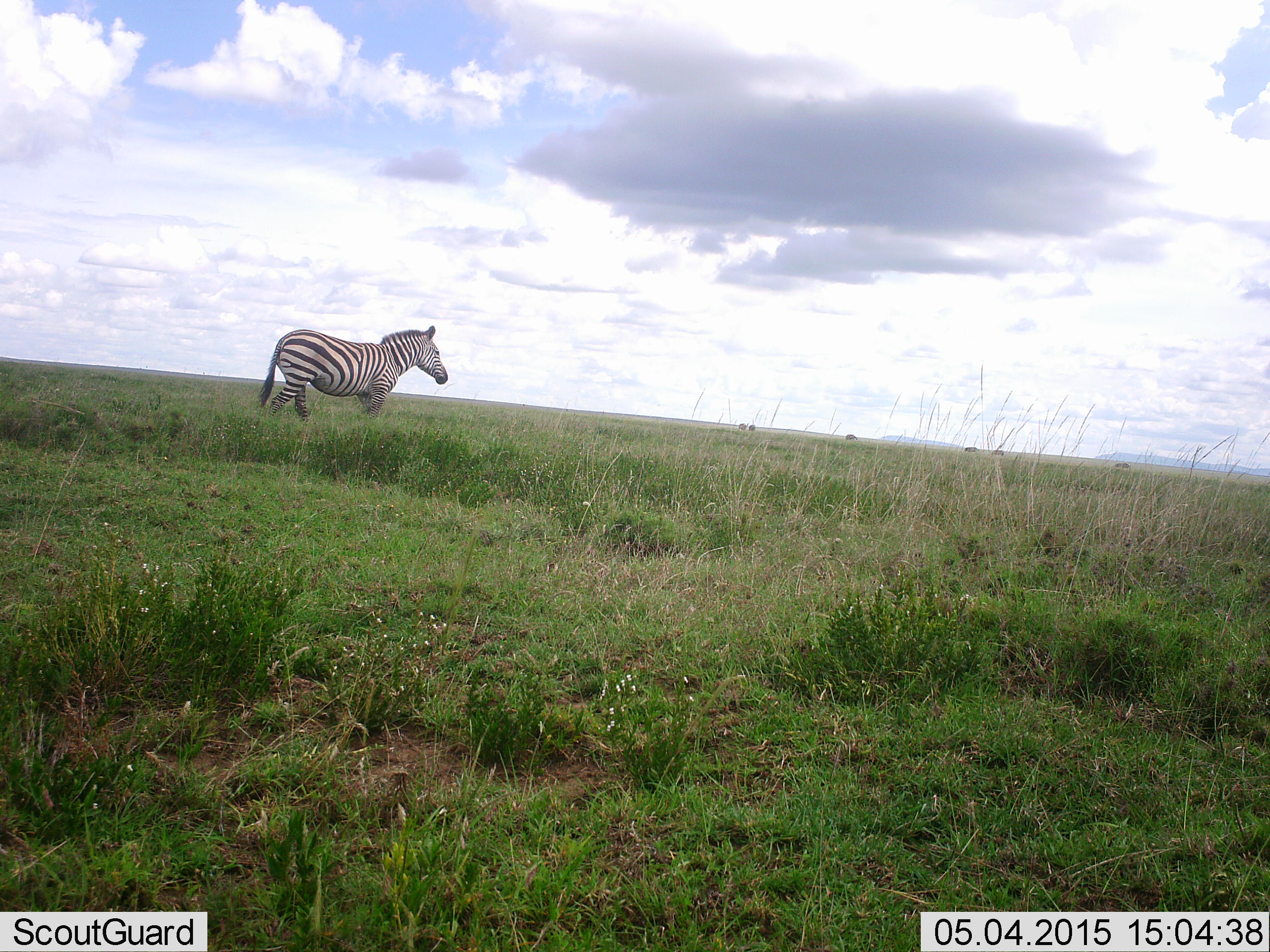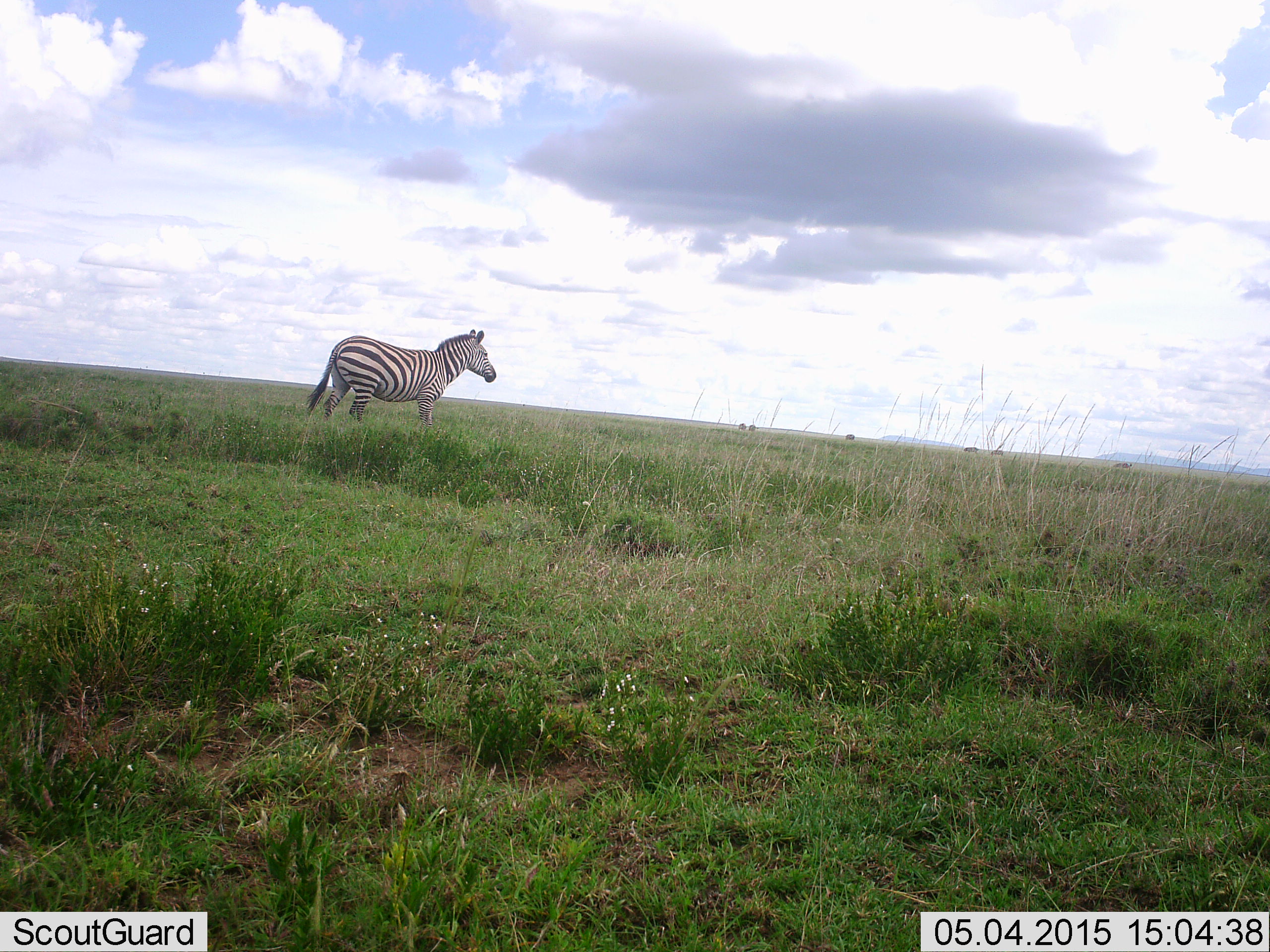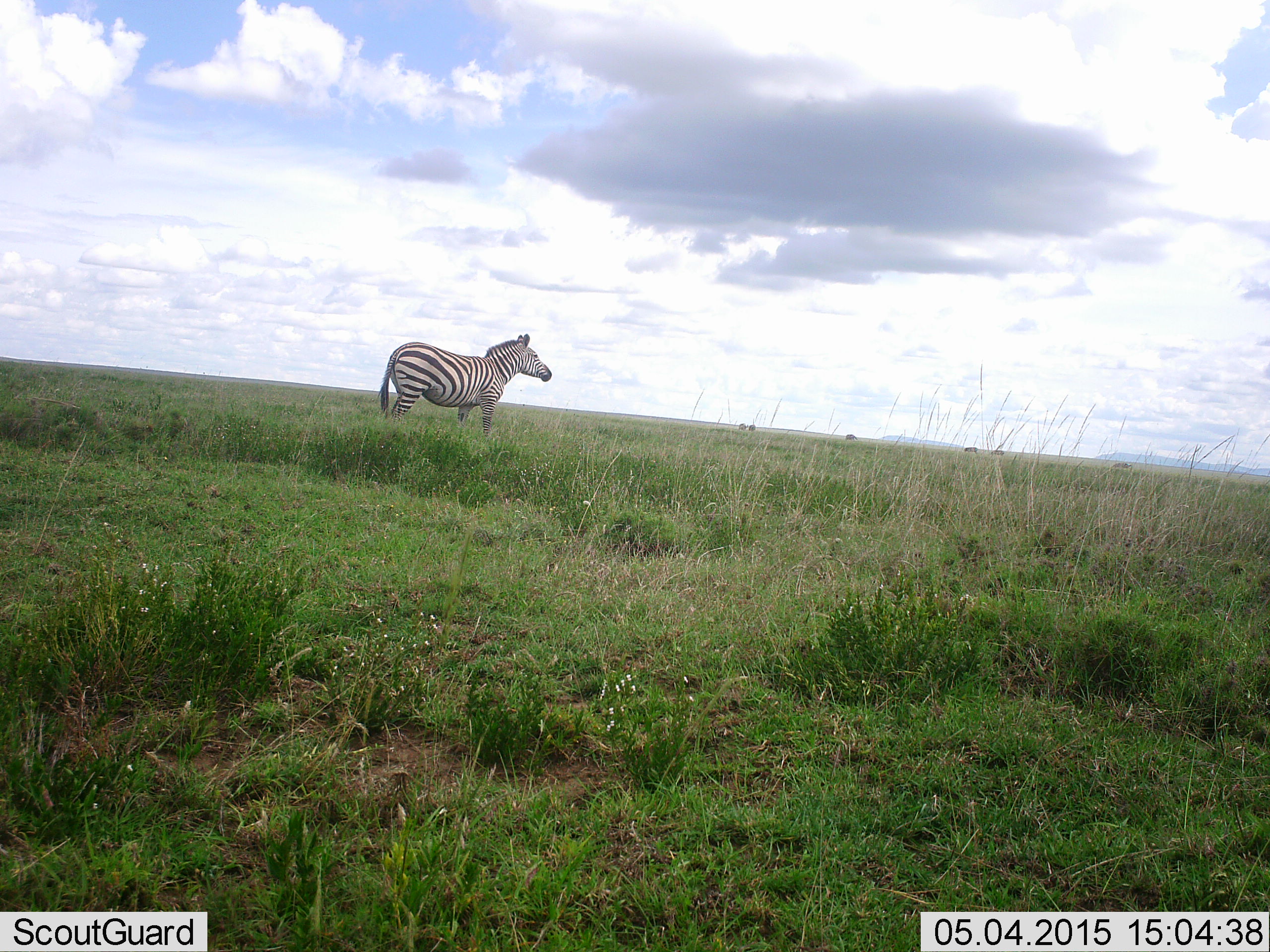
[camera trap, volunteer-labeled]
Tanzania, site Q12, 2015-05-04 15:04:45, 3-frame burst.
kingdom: Animalia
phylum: Chordata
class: Mammalia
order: Perissodactyla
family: Equidae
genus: Equus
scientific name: Equus quagga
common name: plains zebra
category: zebra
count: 1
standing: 10%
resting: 0%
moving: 100%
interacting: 0%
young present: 0%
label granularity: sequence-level